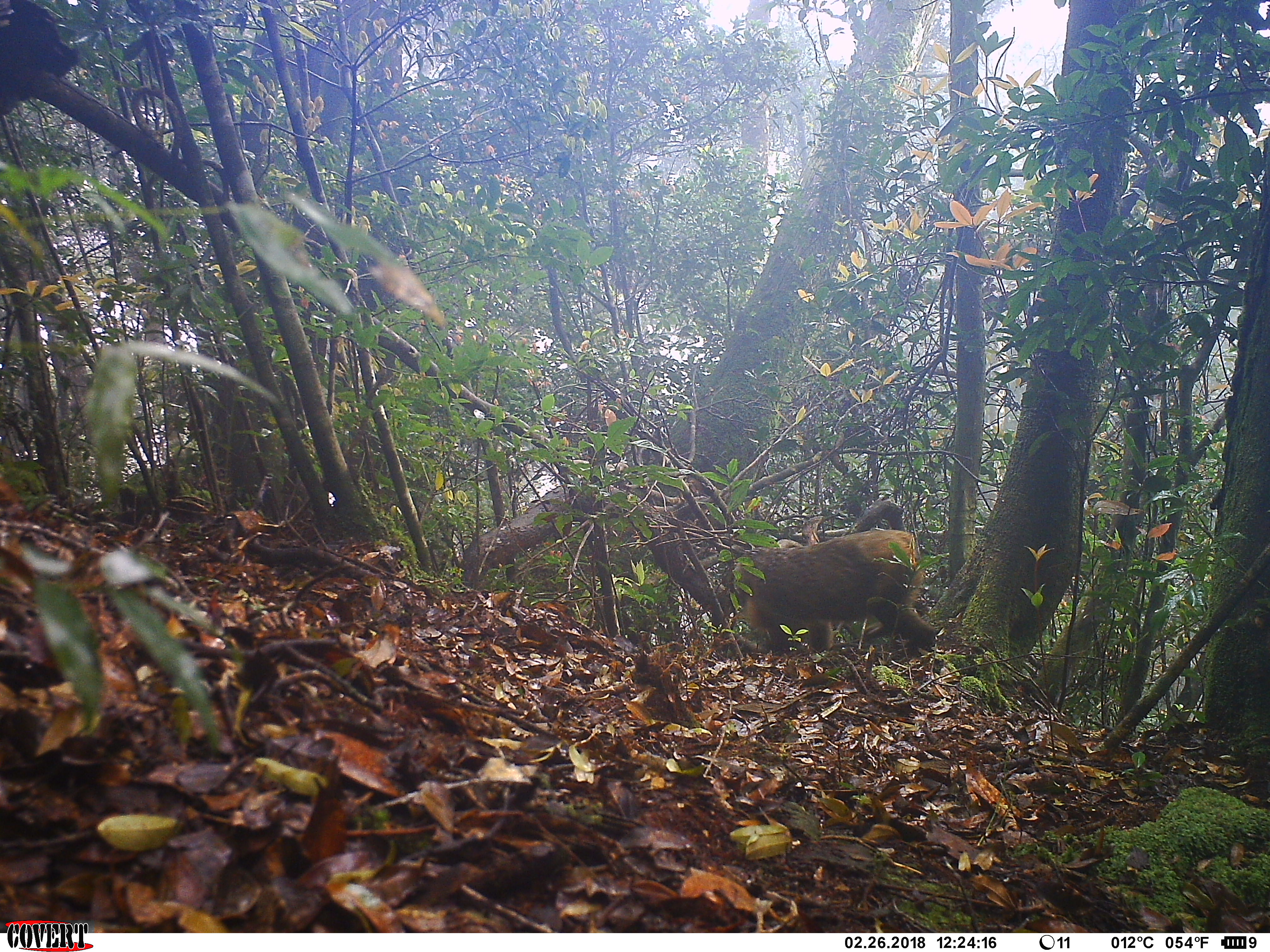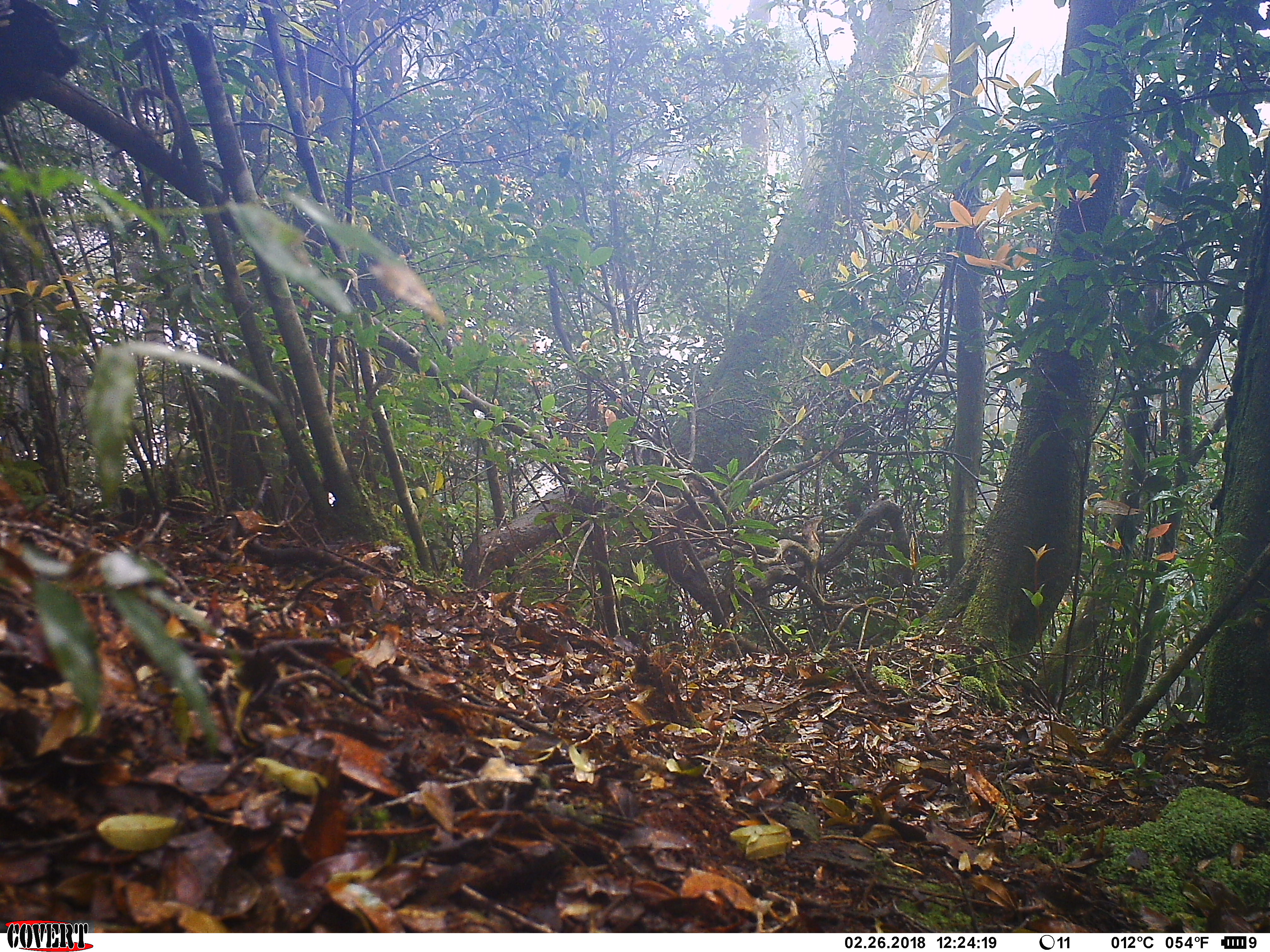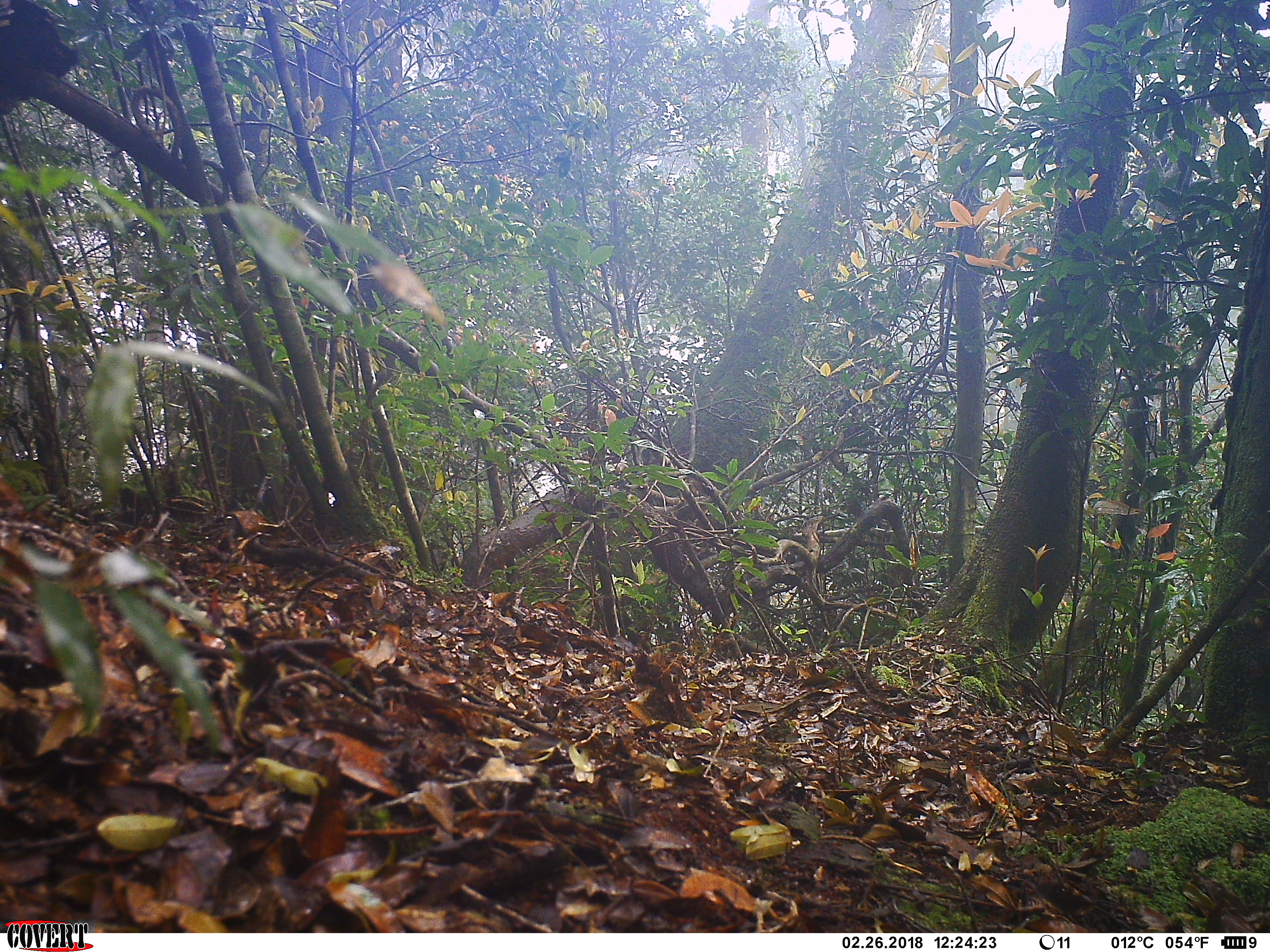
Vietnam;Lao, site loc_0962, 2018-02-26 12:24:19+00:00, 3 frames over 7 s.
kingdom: Animalia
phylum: Chordata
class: Mammalia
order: Primates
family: Cercopithecidae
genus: Macaca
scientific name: Macaca arctoides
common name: stump-tailed macaque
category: stump tailed macaque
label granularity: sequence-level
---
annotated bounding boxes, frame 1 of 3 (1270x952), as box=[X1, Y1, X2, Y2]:
stump tailed macaque: box=[734, 528, 937, 658]